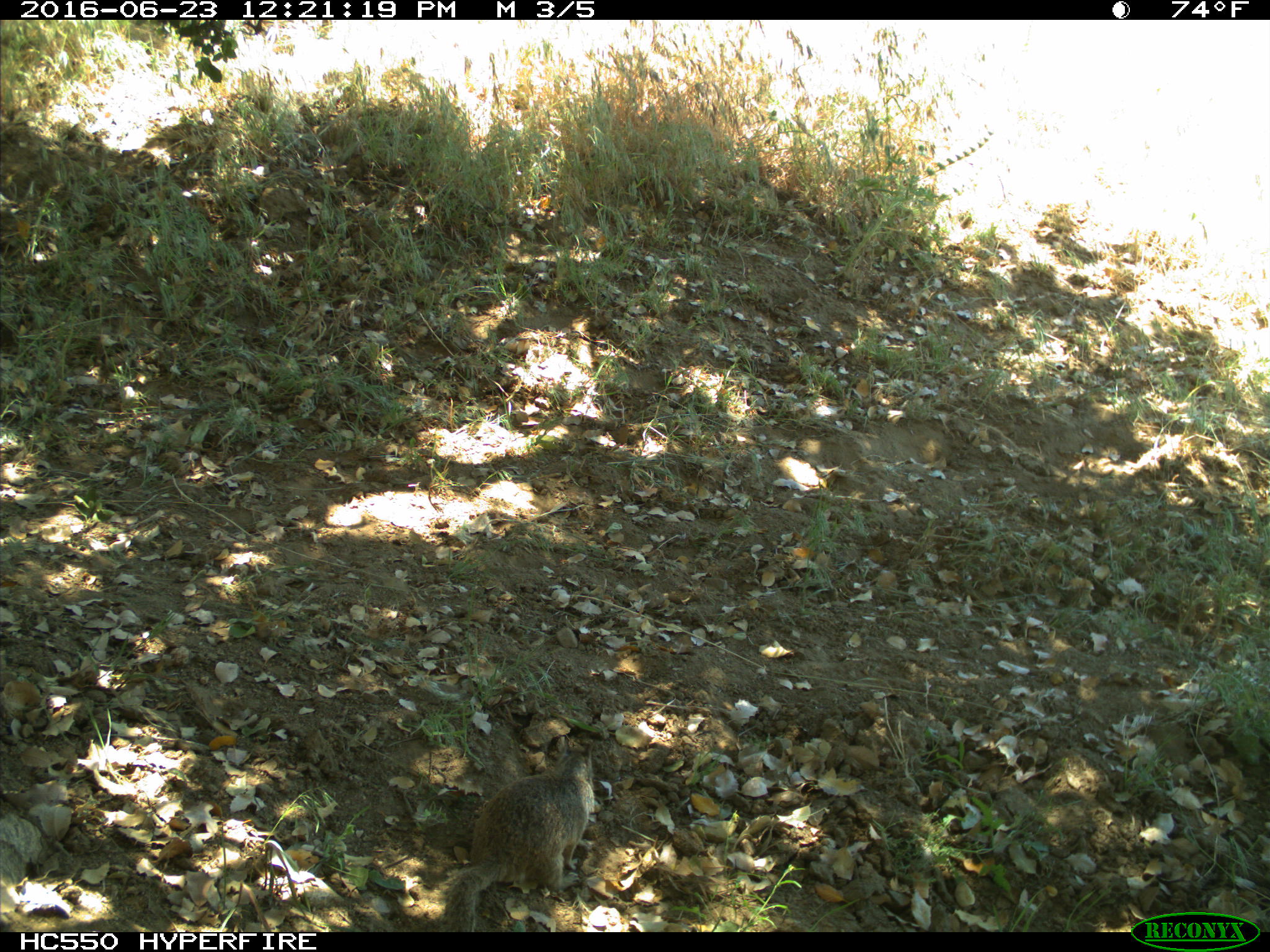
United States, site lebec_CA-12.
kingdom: Animalia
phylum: Chordata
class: Mammalia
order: Rodentia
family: Sciuridae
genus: Otospermophilus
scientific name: Otospermophilus beecheyi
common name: california ground squirrel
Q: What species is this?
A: Otospermophilus beecheyi (california ground squirrel).